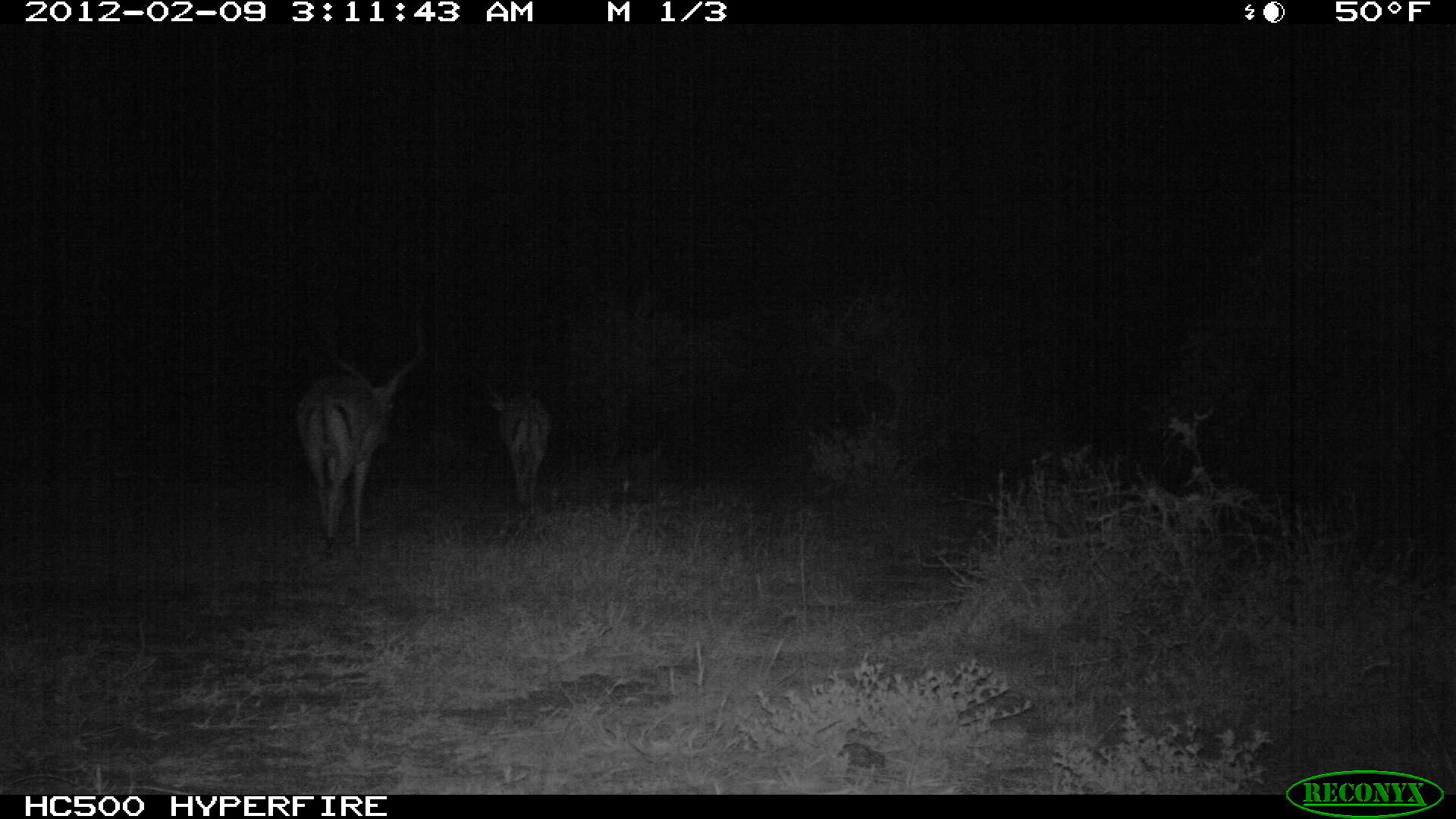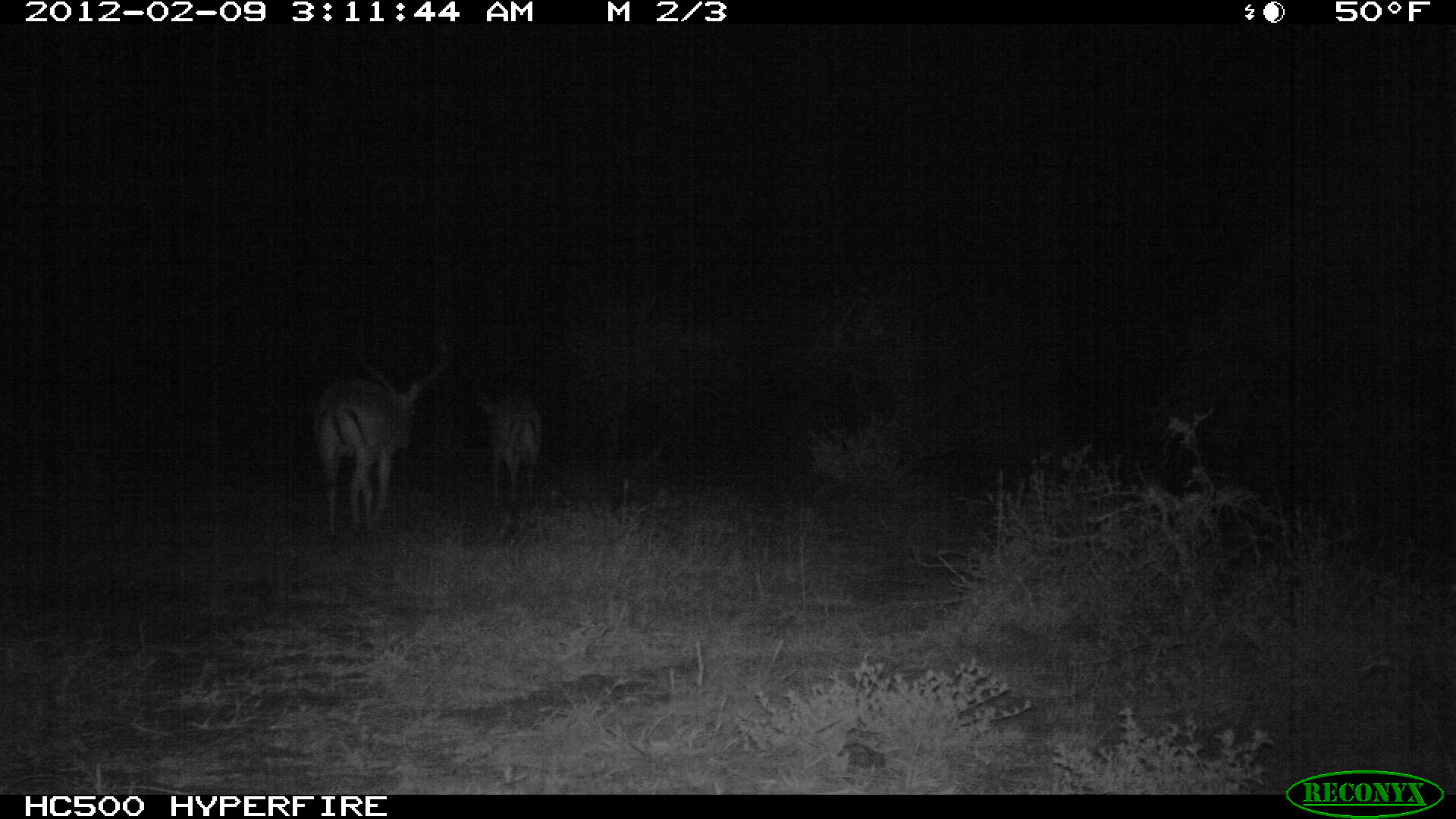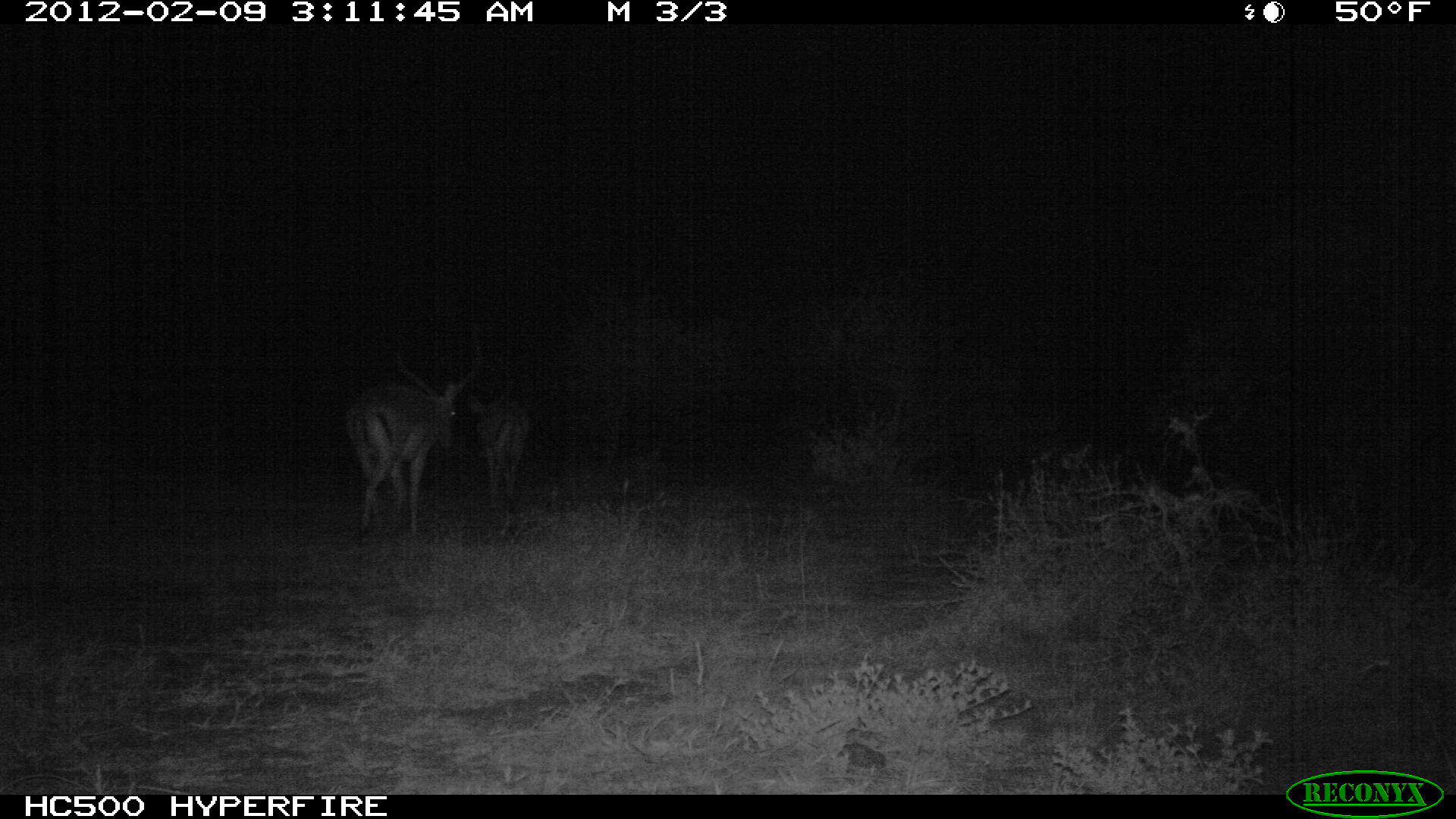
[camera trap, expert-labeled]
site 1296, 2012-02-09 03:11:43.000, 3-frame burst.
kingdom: Animalia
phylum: Chordata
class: Mammalia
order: Artiodactyla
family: Bovidae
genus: Aepyceros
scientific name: Aepyceros melampus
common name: impala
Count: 2.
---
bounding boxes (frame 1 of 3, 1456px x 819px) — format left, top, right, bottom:
aepyceros melampus: 296, 297, 424, 558; 484, 378, 549, 515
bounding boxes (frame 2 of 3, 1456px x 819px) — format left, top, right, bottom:
aepyceros melampus: 313, 316, 449, 541; 475, 372, 541, 506